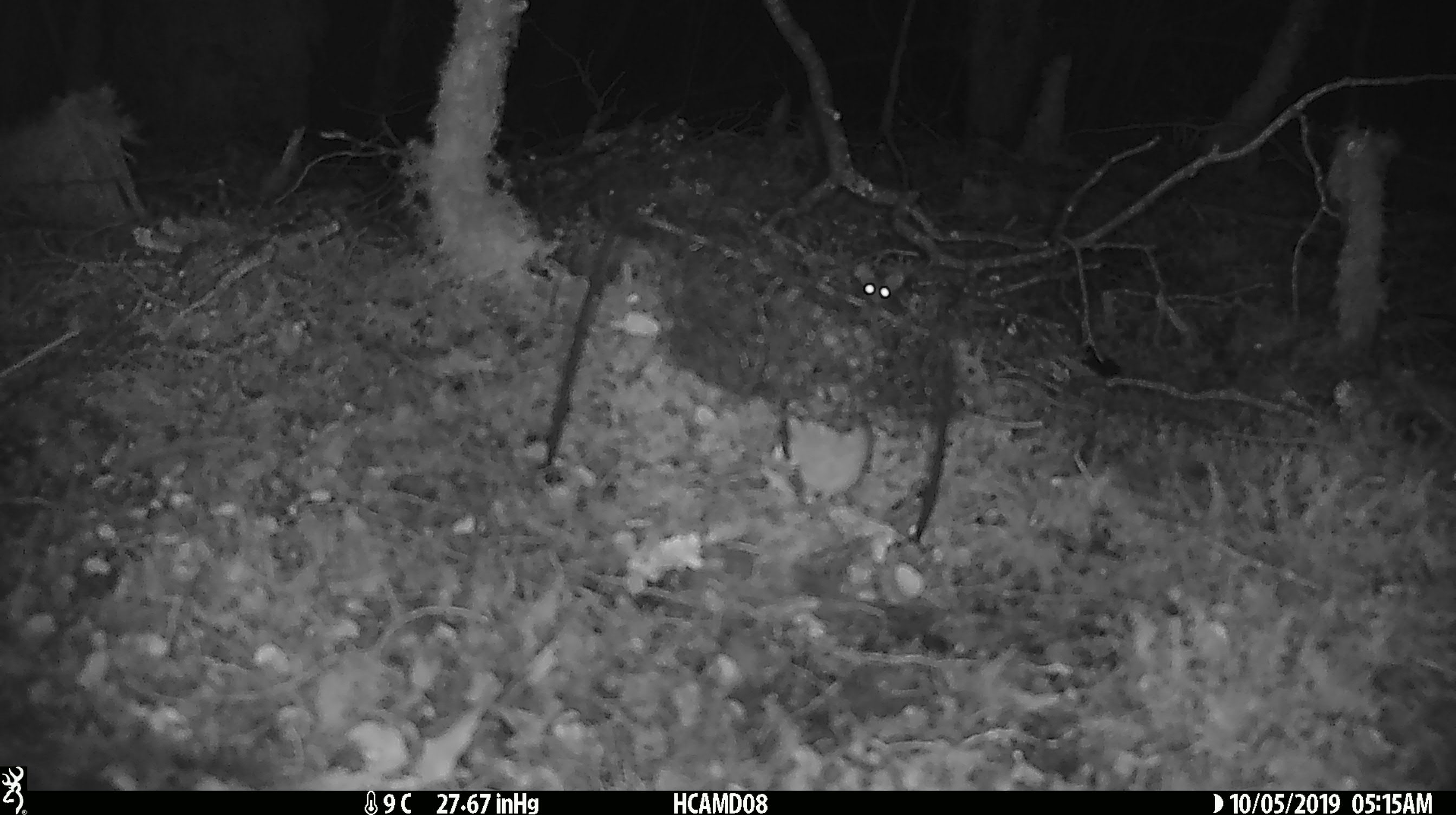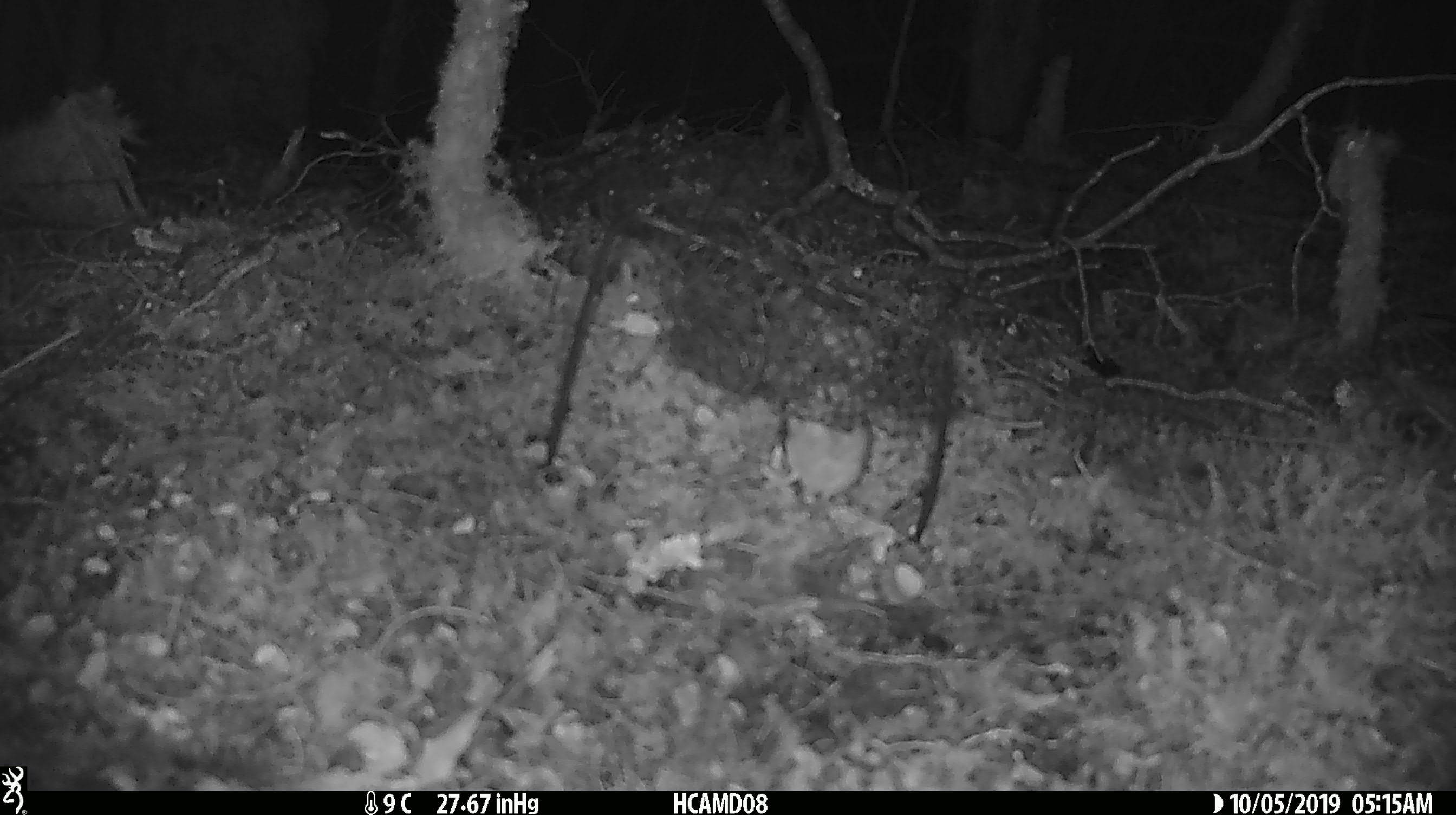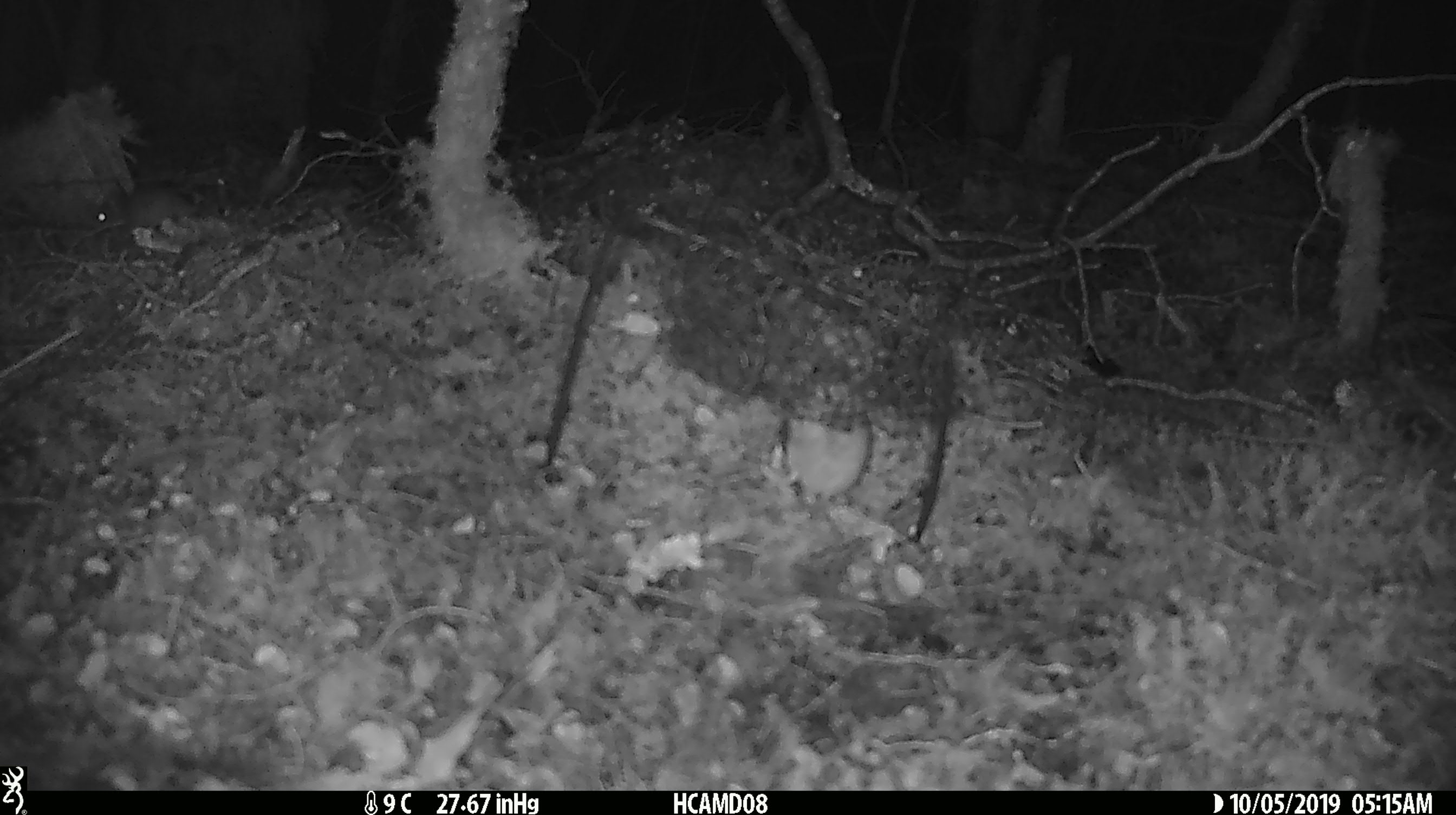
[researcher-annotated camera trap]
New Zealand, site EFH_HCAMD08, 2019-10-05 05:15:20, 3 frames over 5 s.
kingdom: Animalia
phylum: Chordata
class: Mammalia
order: Rodentia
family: Muridae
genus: Mus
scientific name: Mus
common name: mouse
Mouse (Mus).